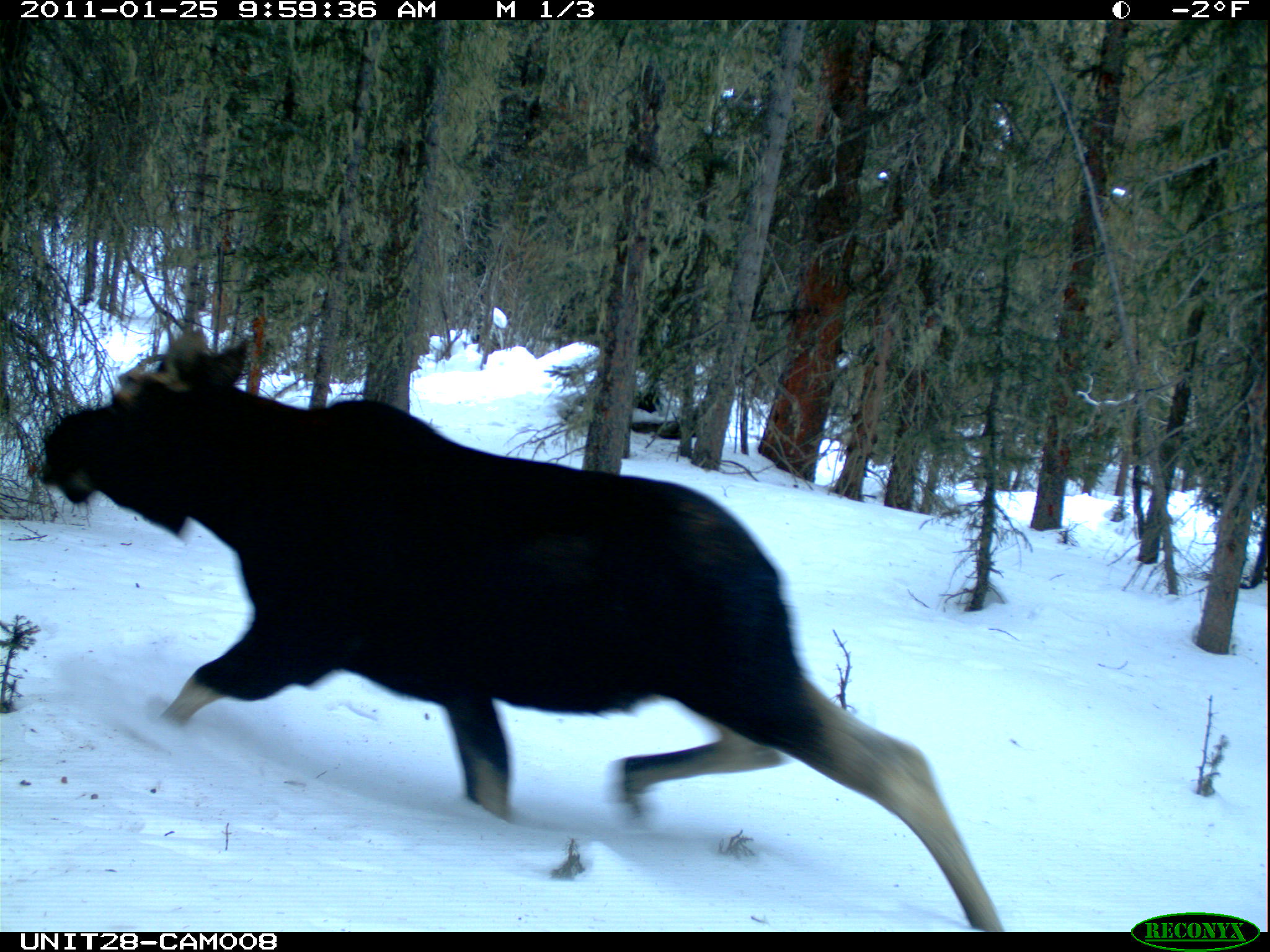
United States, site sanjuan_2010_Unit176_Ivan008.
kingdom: Animalia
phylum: Chordata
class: Mammalia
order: Artiodactyla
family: Cervidae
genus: Alces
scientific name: Alces alces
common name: moose